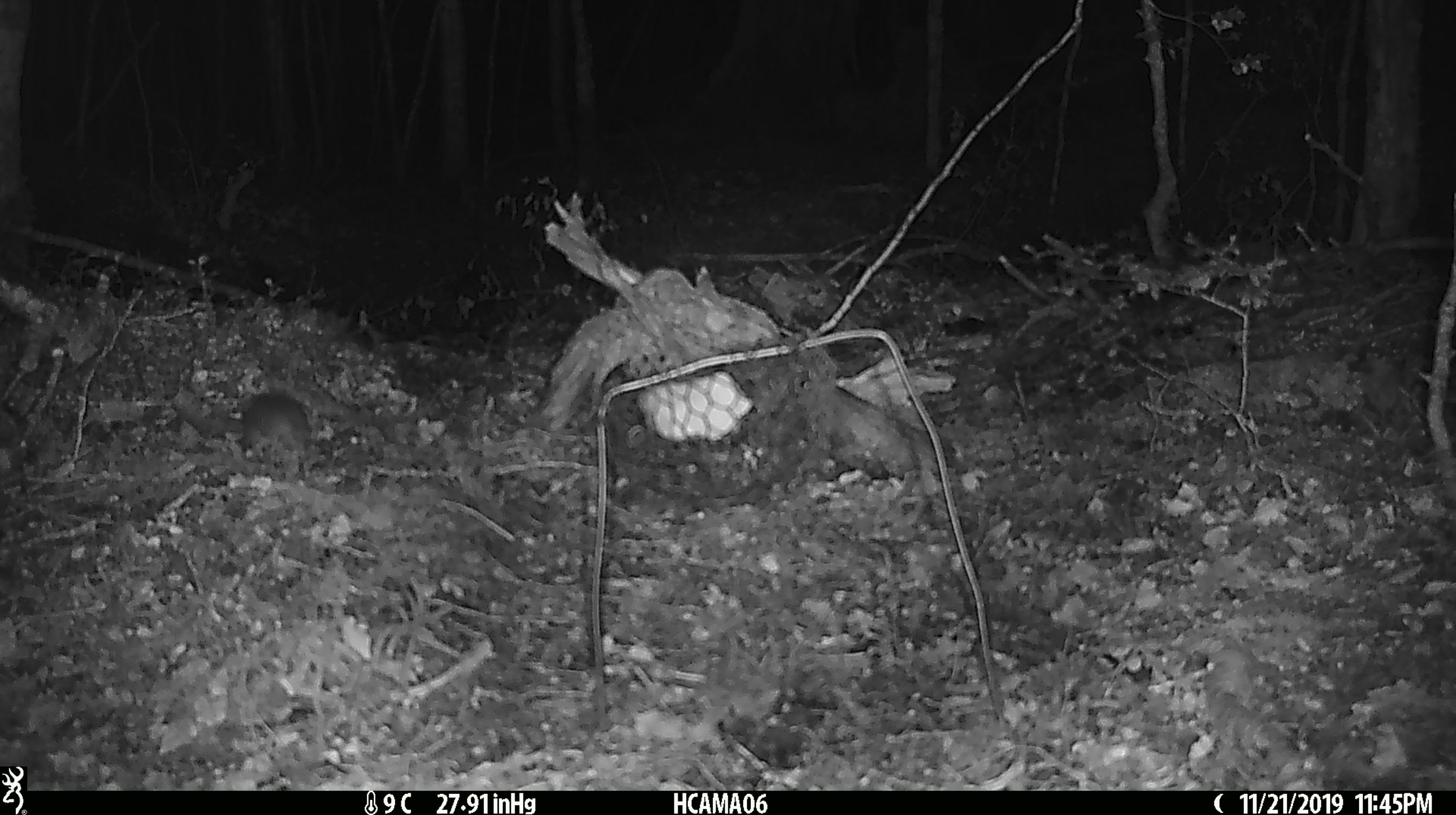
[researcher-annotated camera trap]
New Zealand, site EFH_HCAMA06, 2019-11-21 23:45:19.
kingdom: Animalia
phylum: Chordata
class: Mammalia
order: Rodentia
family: Muridae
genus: Mus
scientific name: Mus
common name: mouse